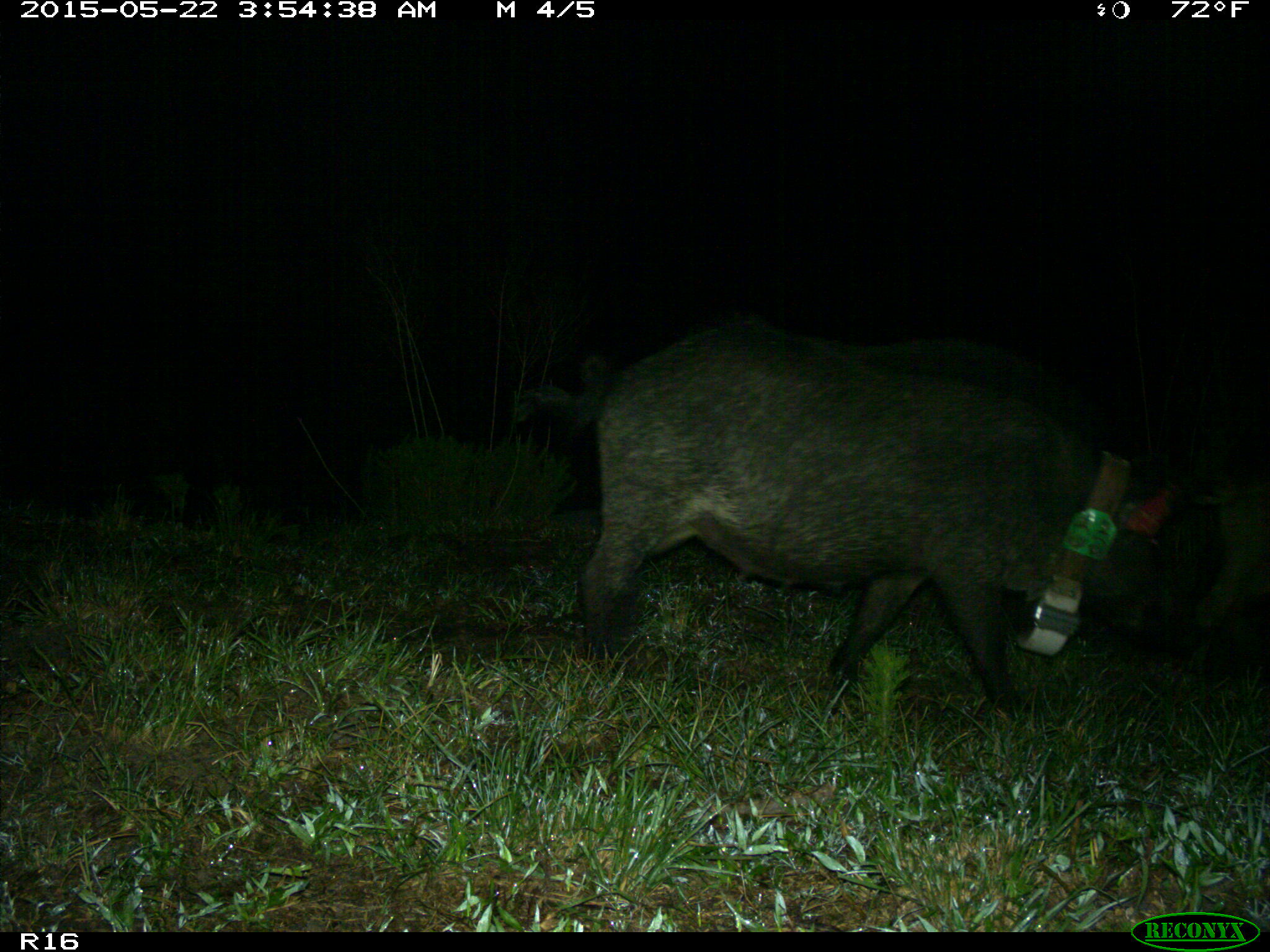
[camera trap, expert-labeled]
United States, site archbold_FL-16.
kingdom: Animalia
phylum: Chordata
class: Mammalia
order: Artiodactyla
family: Suidae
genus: Sus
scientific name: Sus scrofa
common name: wild boar